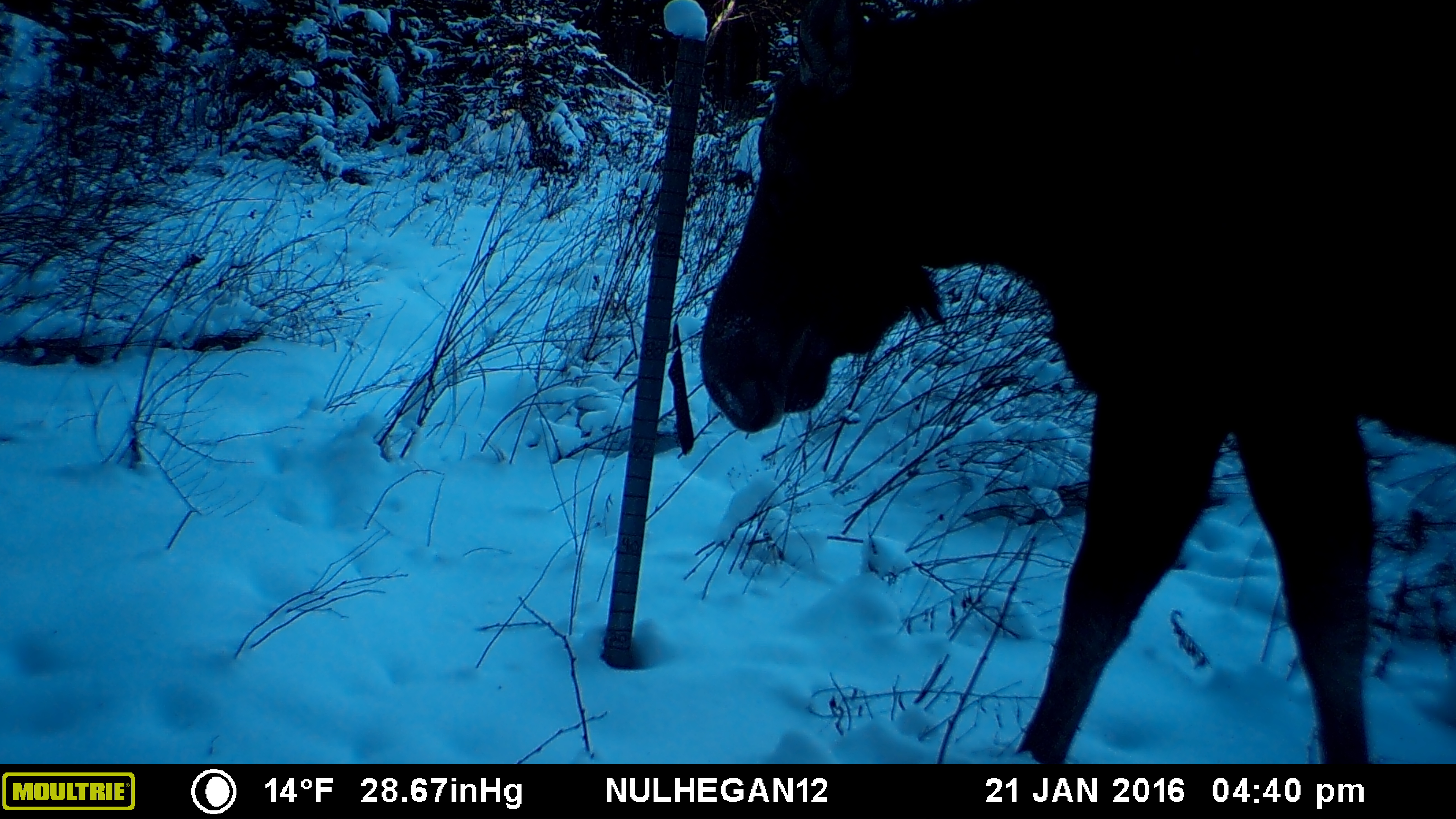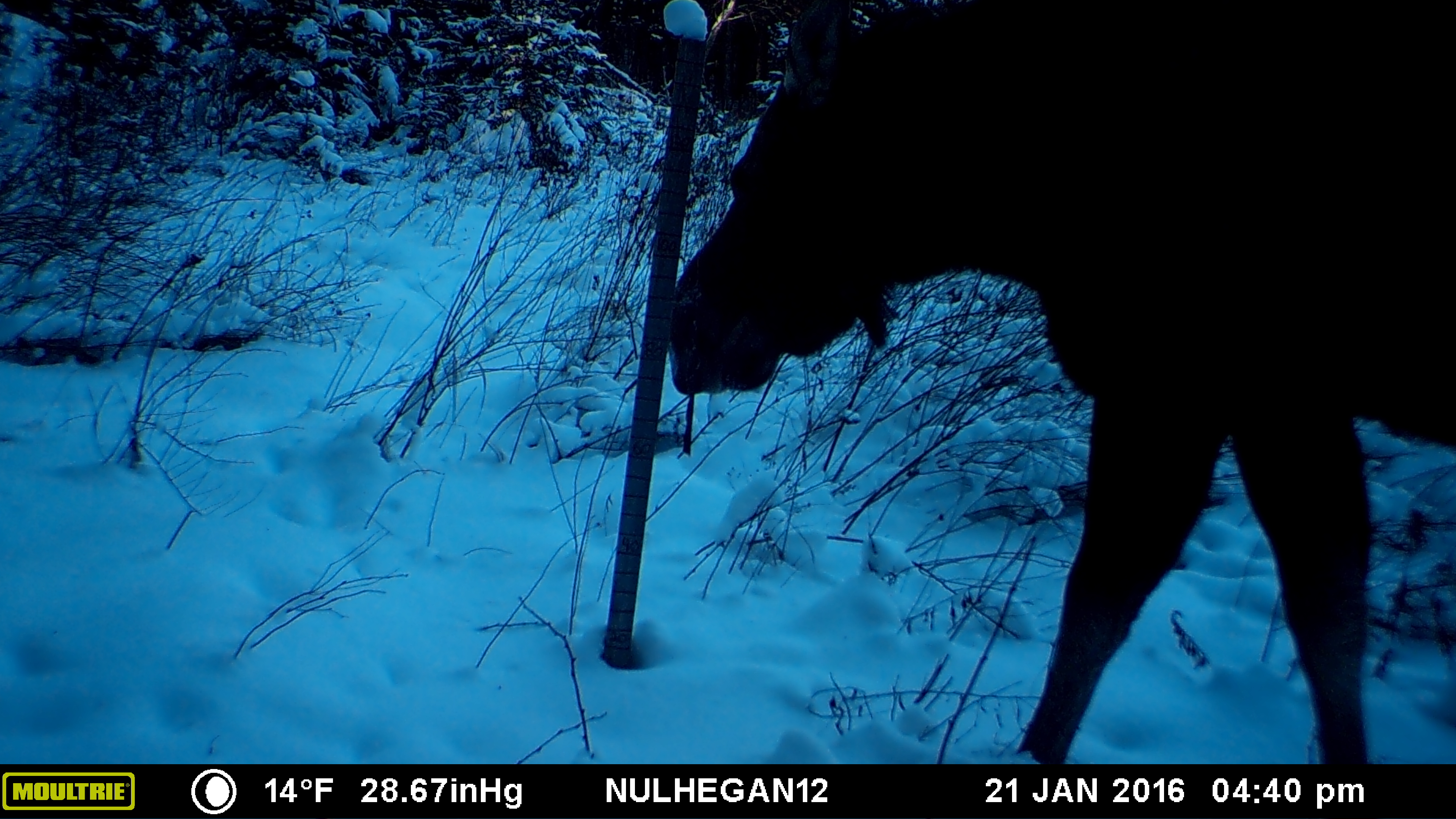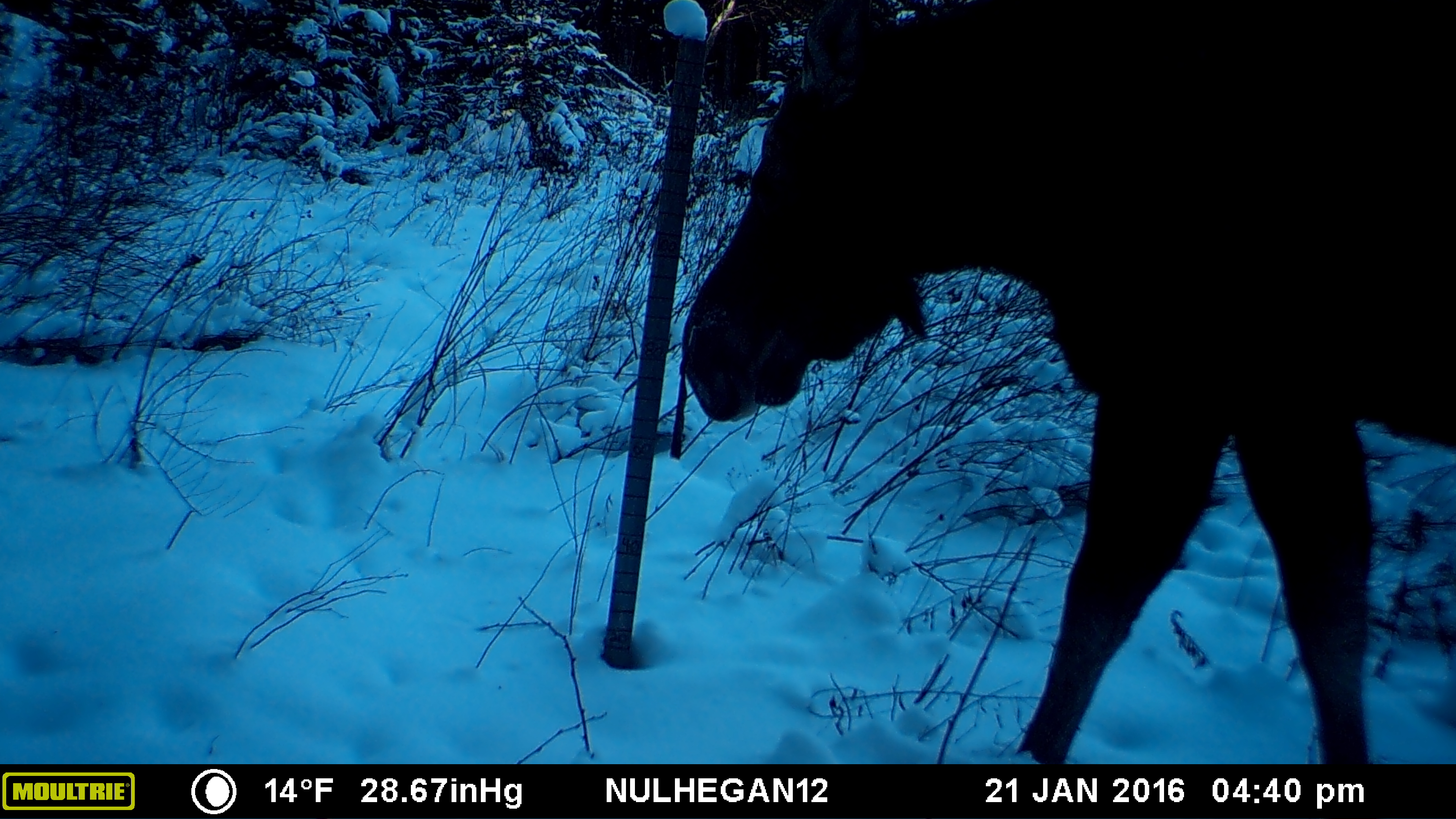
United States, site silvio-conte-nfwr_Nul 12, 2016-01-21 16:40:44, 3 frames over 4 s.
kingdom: Animalia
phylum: Chordata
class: Mammalia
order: Artiodactyla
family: Cervidae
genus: Alces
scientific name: Alces alces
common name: moose